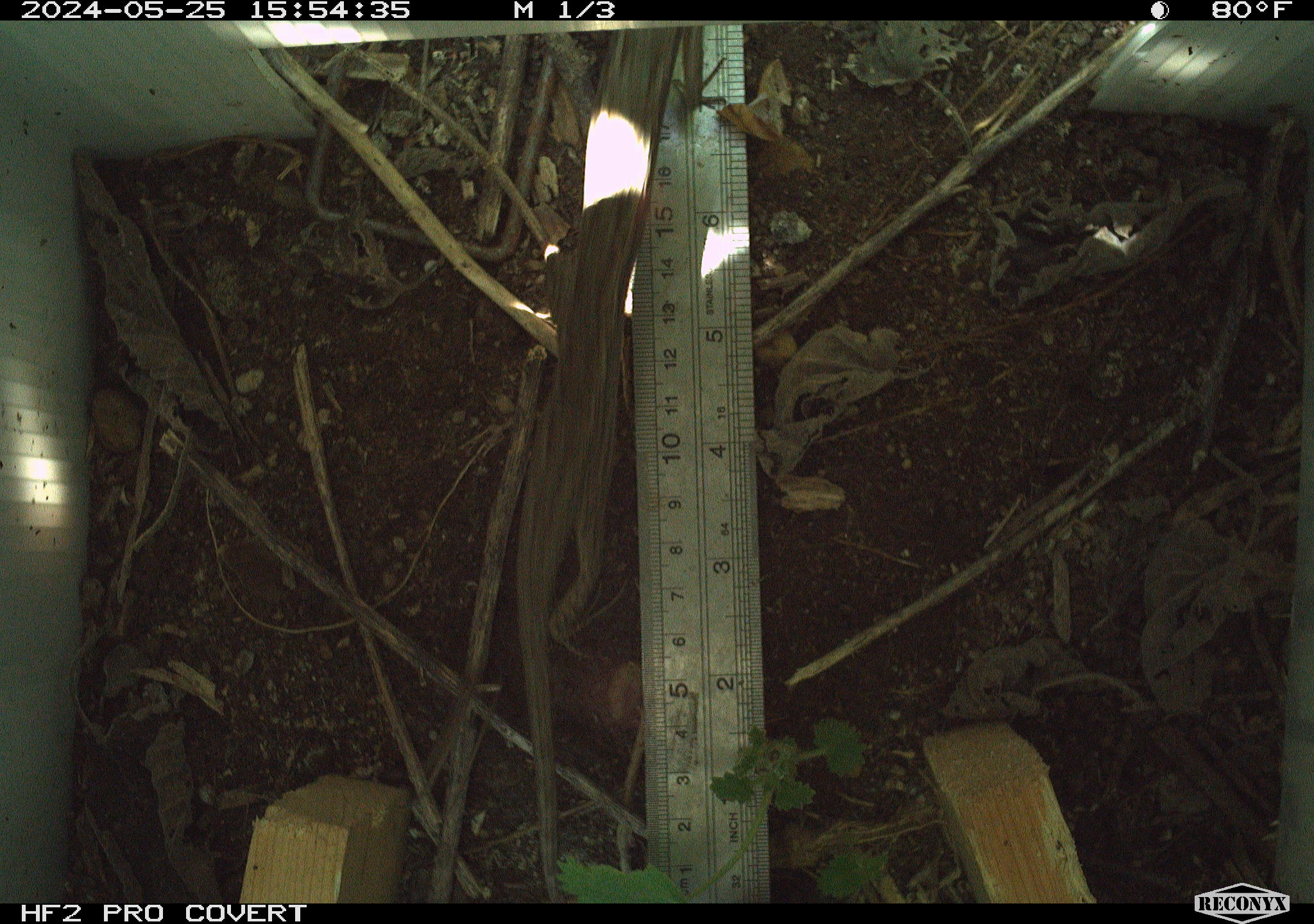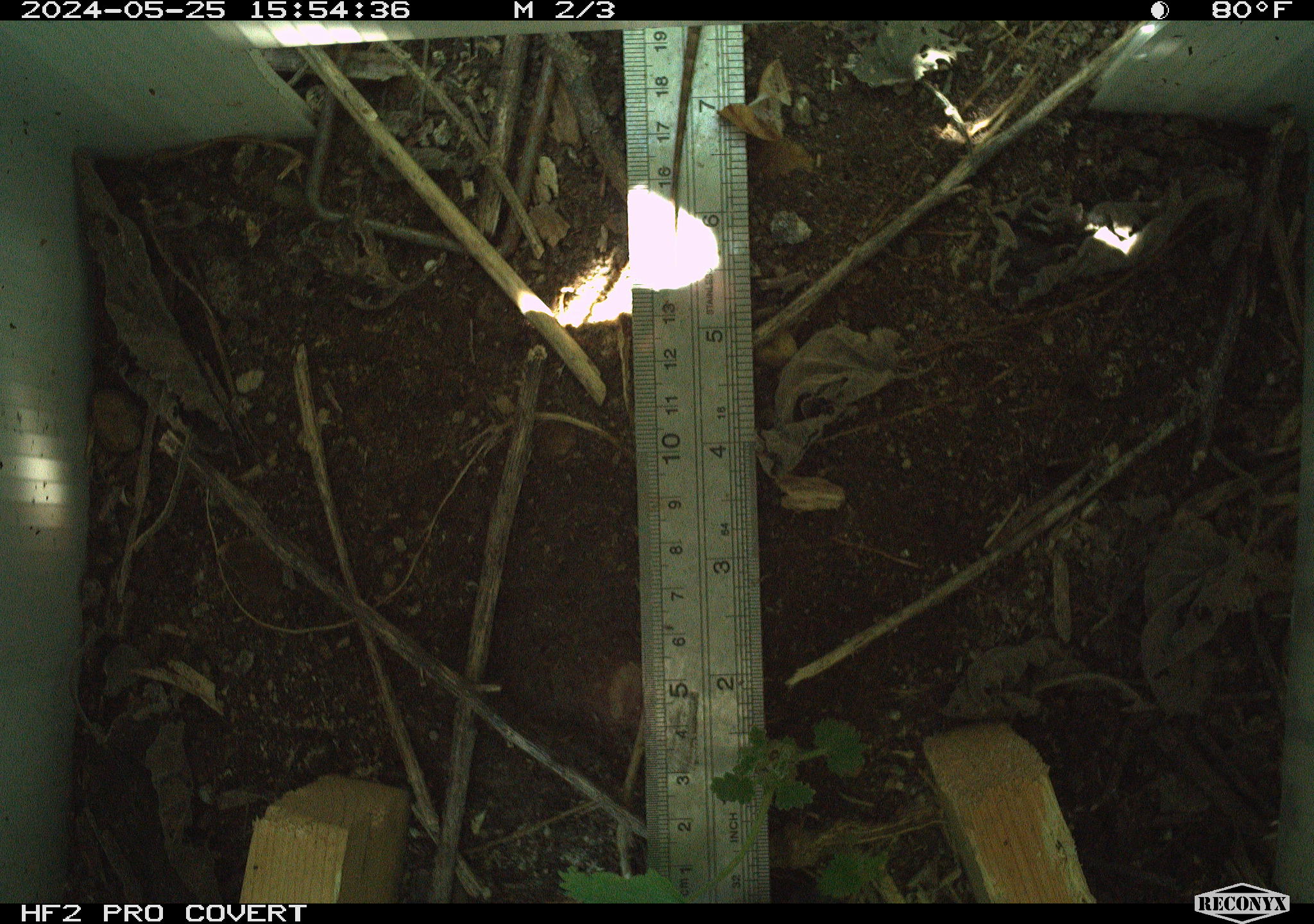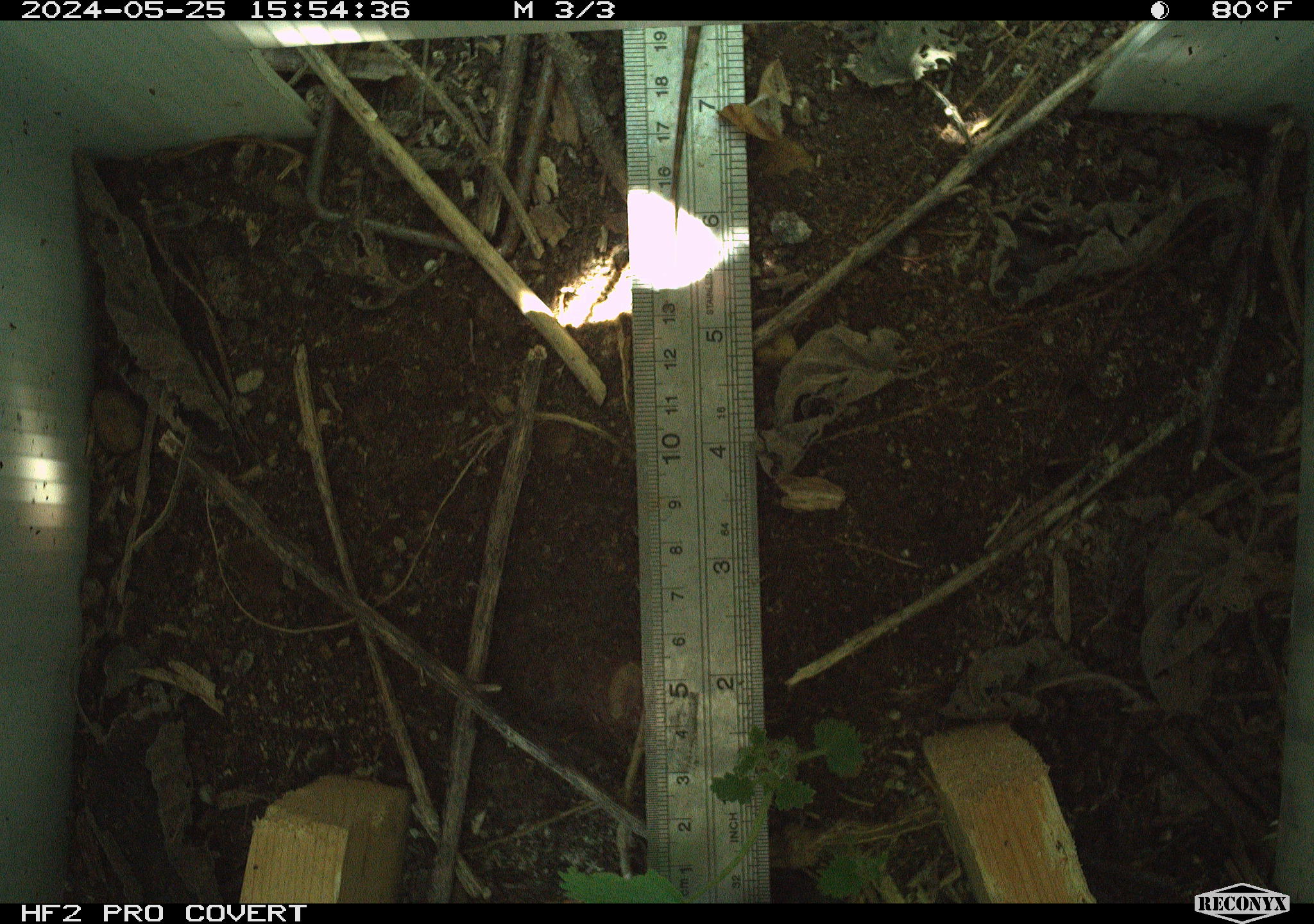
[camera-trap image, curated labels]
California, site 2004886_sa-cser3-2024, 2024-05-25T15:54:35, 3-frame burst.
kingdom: Animalia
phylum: Chordata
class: Reptilia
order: Squamata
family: Phrynosomatidae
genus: Sceloporus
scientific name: Sceloporus occidentalis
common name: western fence lizard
Western fence lizard (Sceloporus occidentalis).